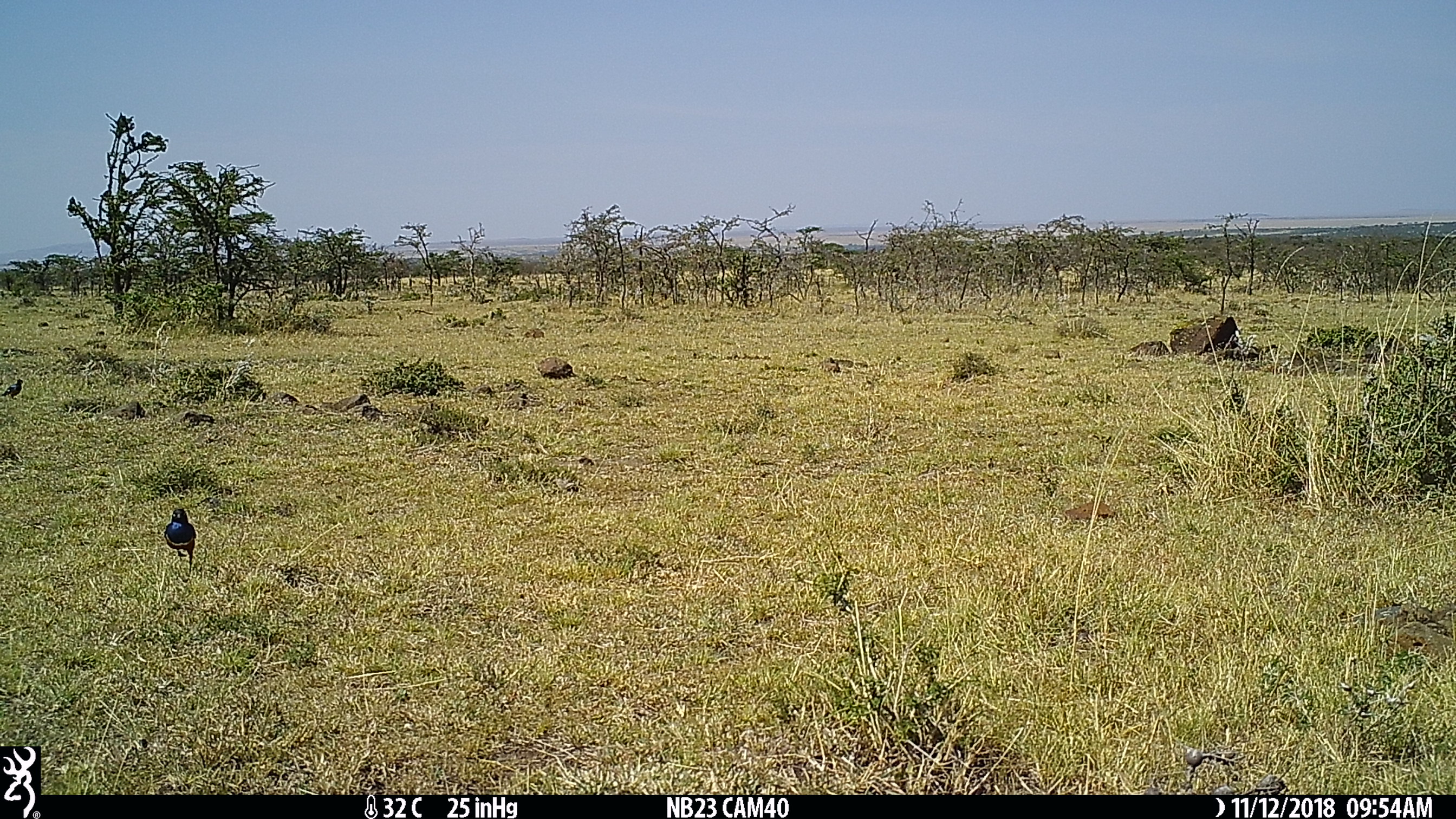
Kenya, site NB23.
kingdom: Animalia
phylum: Chordata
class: Aves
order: Passeriformes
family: Sturnidae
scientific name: Sturnidae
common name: starling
Starling (Sturnidae).